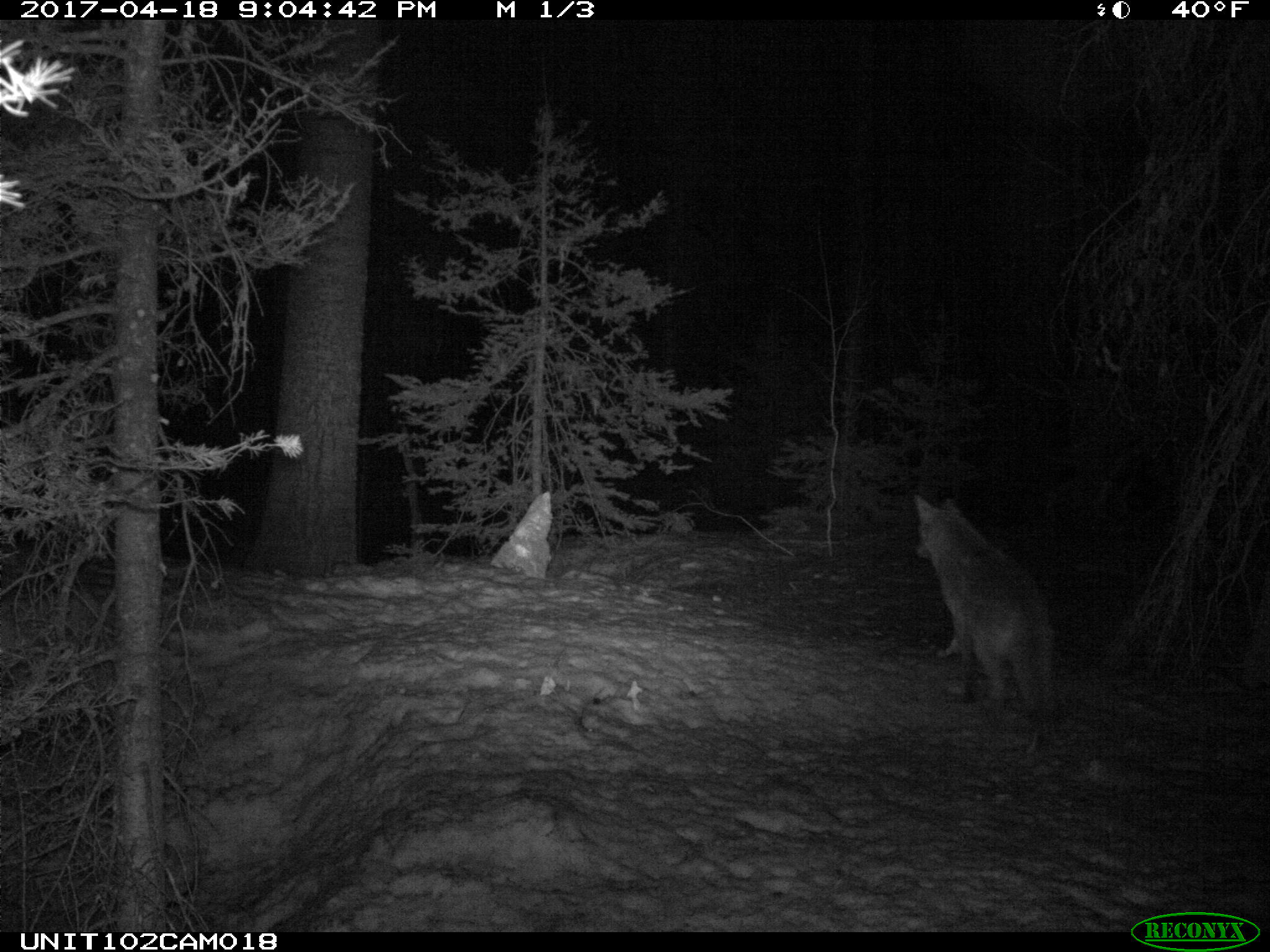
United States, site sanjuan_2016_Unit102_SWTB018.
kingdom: Animalia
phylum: Chordata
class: Mammalia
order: Carnivora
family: Canidae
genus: Canis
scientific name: Canis latrans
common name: coyote